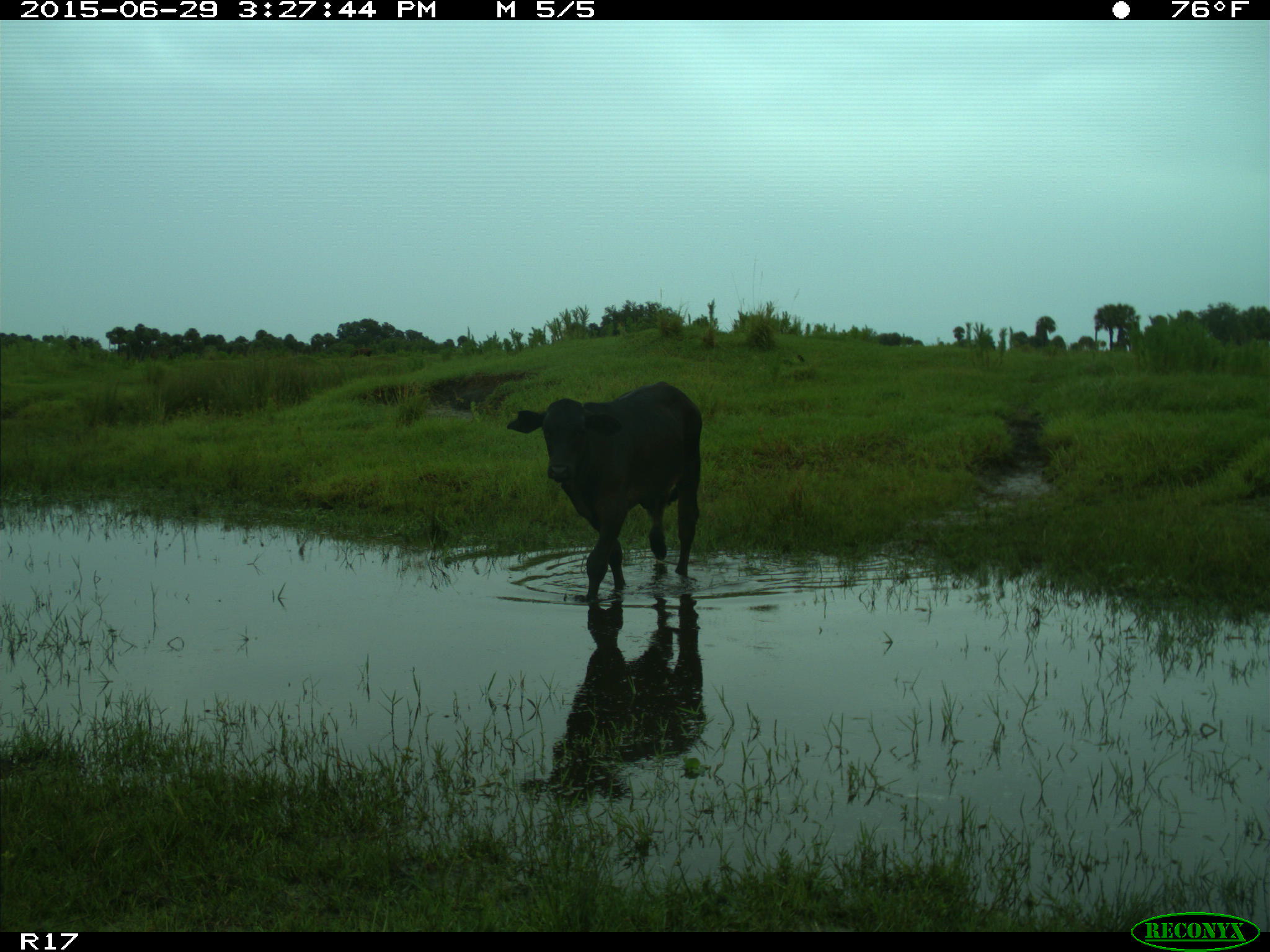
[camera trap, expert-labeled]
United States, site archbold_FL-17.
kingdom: Animalia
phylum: Chordata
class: Mammalia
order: Artiodactyla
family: Bovidae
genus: Bos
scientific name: Bos taurus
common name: domestic cow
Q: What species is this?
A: Bos taurus (domestic cow).